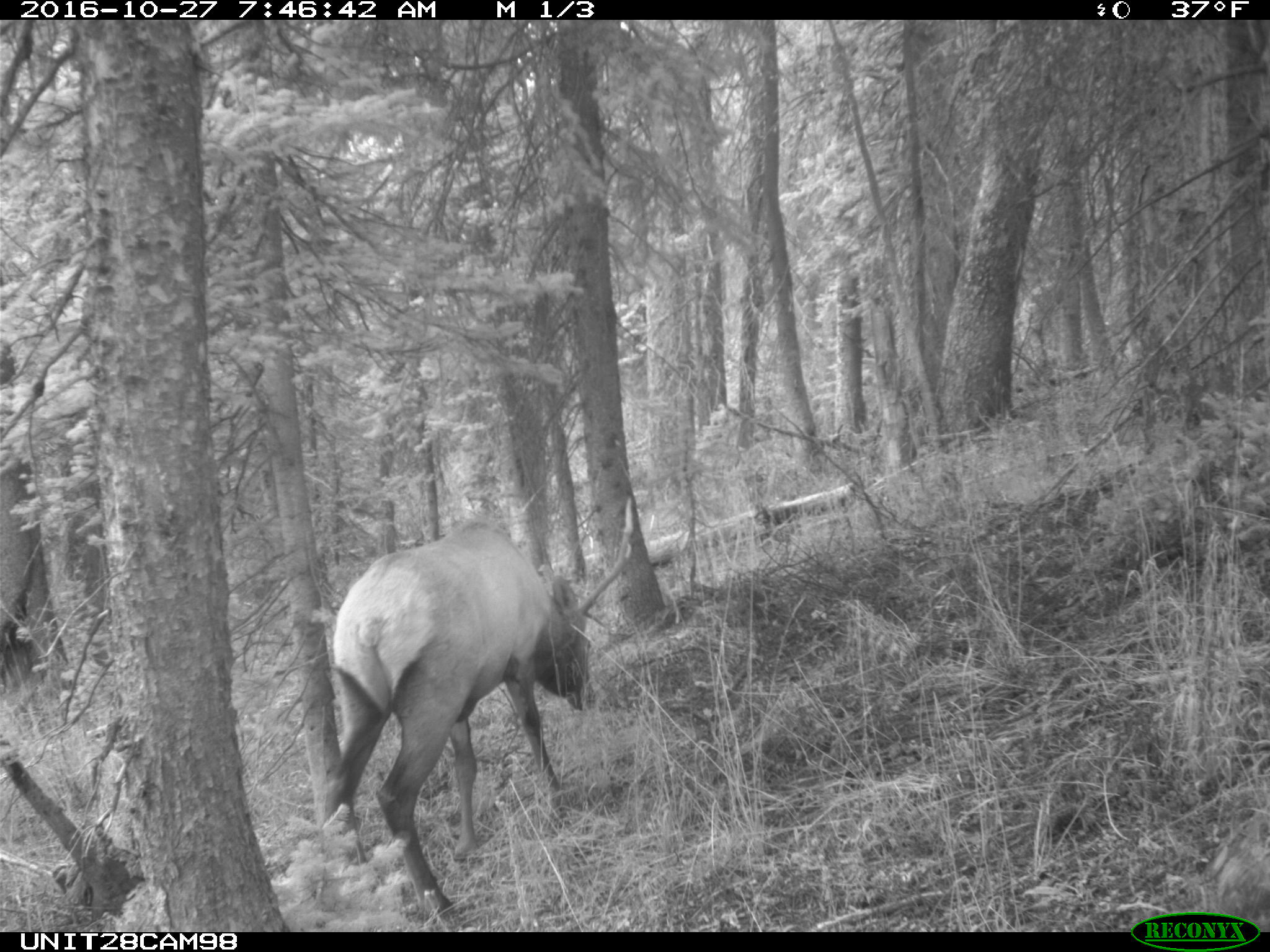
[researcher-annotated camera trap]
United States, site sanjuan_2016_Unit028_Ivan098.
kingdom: Animalia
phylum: Chordata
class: Mammalia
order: Artiodactyla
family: Cervidae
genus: Cervus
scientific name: Cervus elaphus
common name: red deer